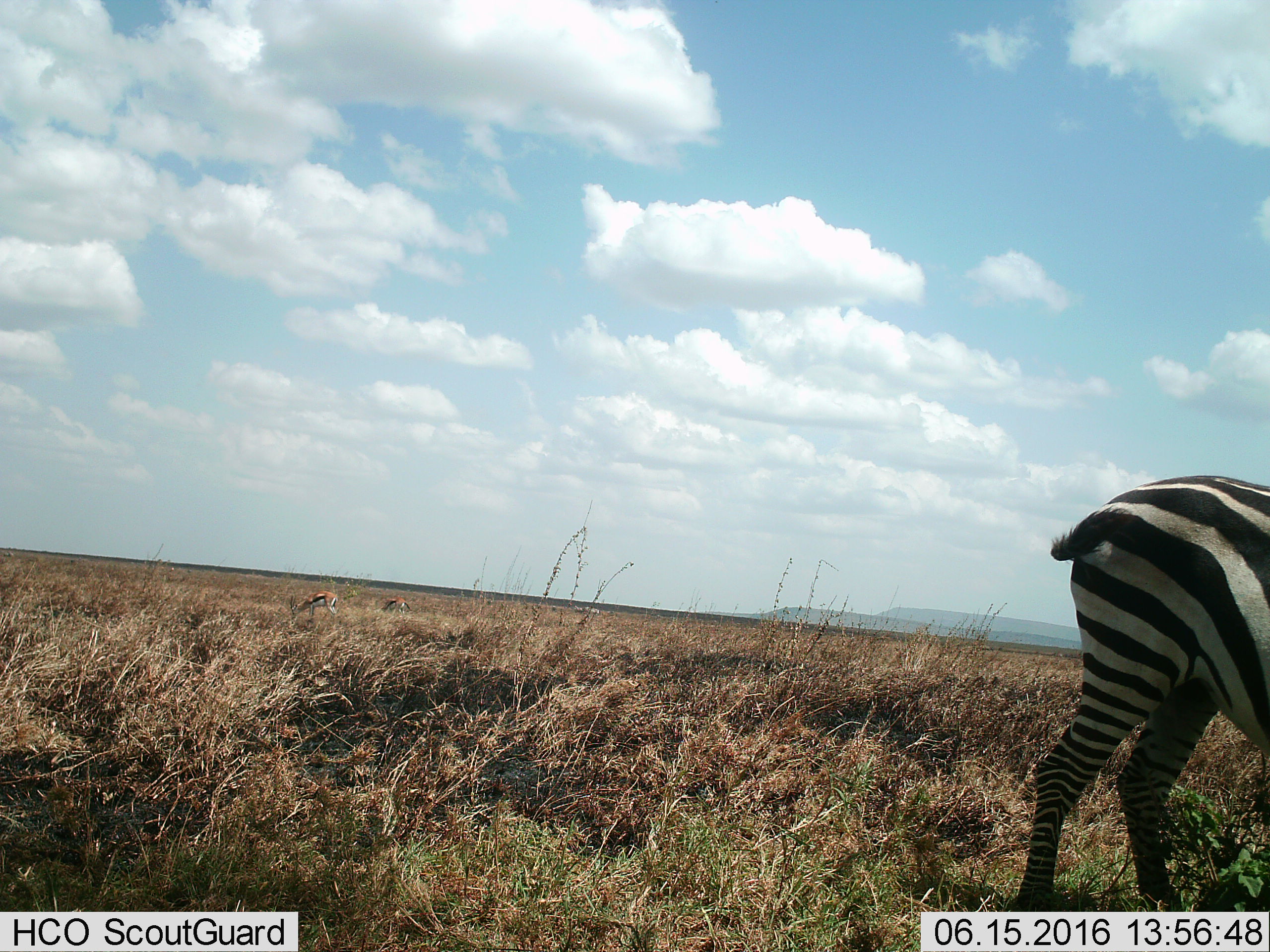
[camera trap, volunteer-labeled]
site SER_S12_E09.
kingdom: Animalia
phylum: Chordata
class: Mammalia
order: Perissodactyla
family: Equidae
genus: Equus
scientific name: Equus quagga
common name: plains zebra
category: zebraplains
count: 1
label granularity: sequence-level